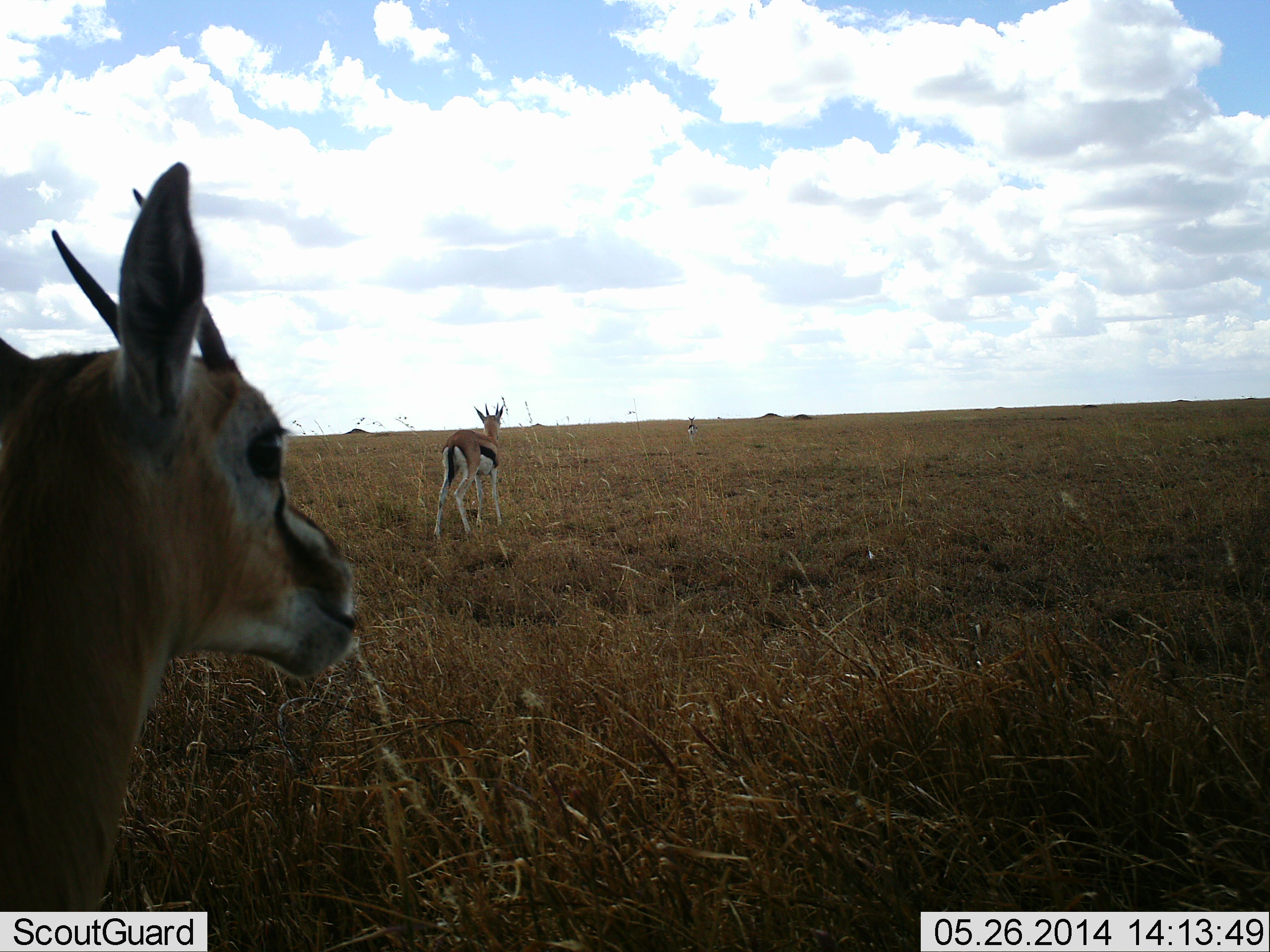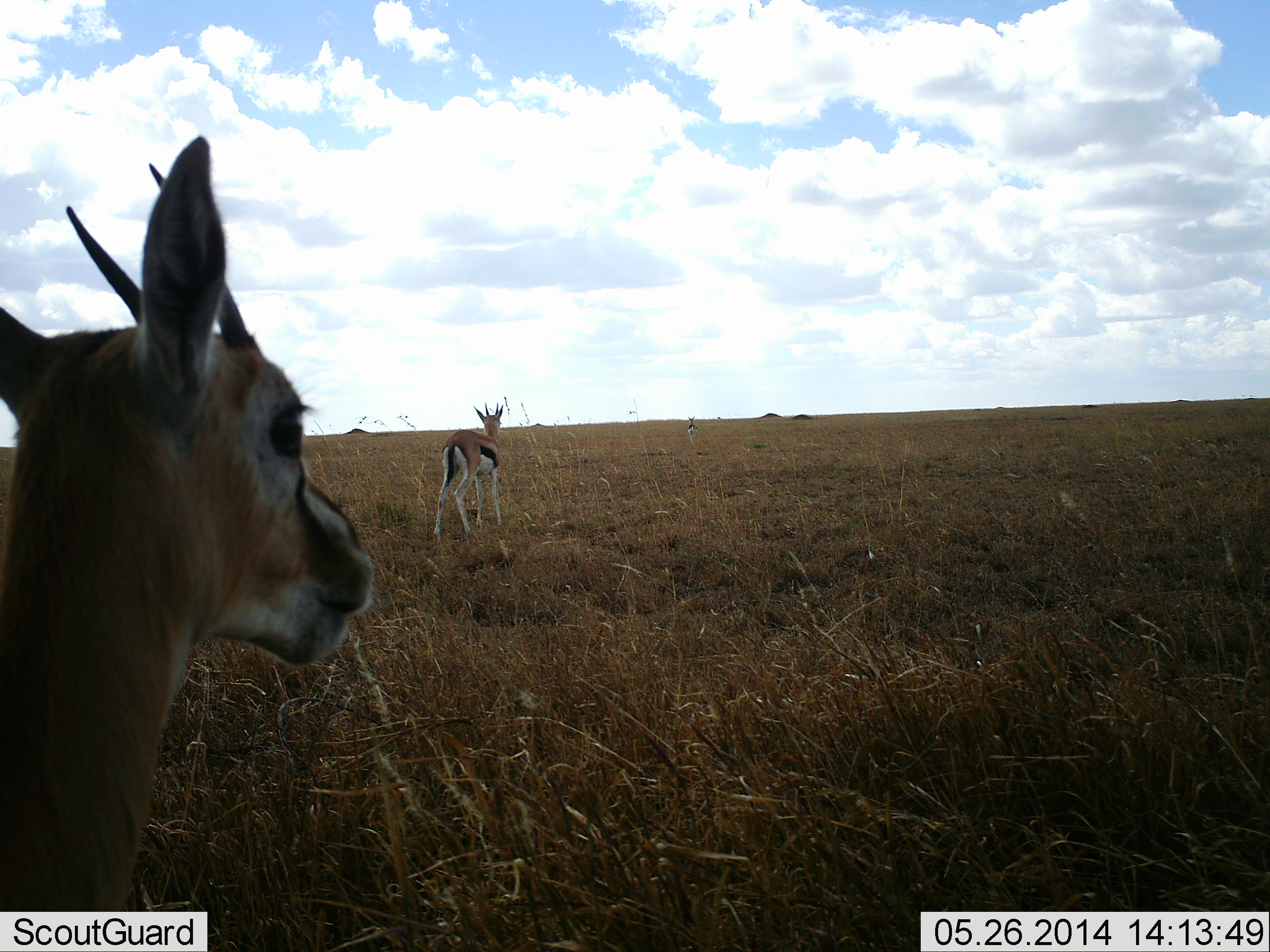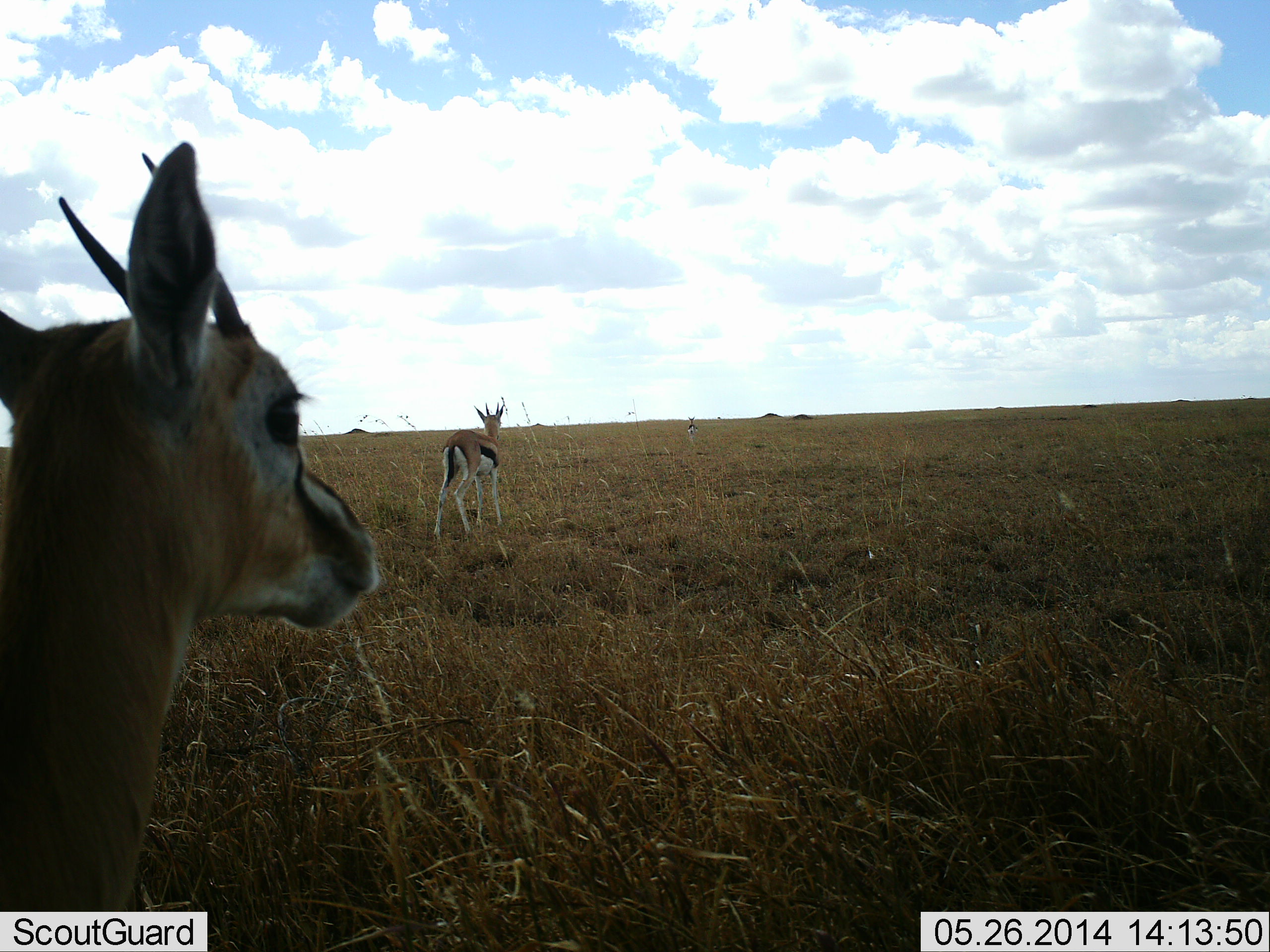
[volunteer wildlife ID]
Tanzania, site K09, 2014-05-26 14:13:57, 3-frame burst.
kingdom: Animalia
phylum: Chordata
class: Mammalia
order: Artiodactyla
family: Bovidae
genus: Eudorcas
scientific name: Eudorcas thomsonii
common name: thomson's gazelle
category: gazellethomsons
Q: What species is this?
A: Gazellethomsons (thomson's gazelle) (Eudorcas thomsonii).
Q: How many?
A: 2.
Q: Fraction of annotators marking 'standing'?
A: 100%.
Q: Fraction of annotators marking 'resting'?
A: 0%.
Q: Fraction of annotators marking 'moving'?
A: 0%.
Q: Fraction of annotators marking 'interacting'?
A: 0%.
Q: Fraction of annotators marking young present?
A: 0%.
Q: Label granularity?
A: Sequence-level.